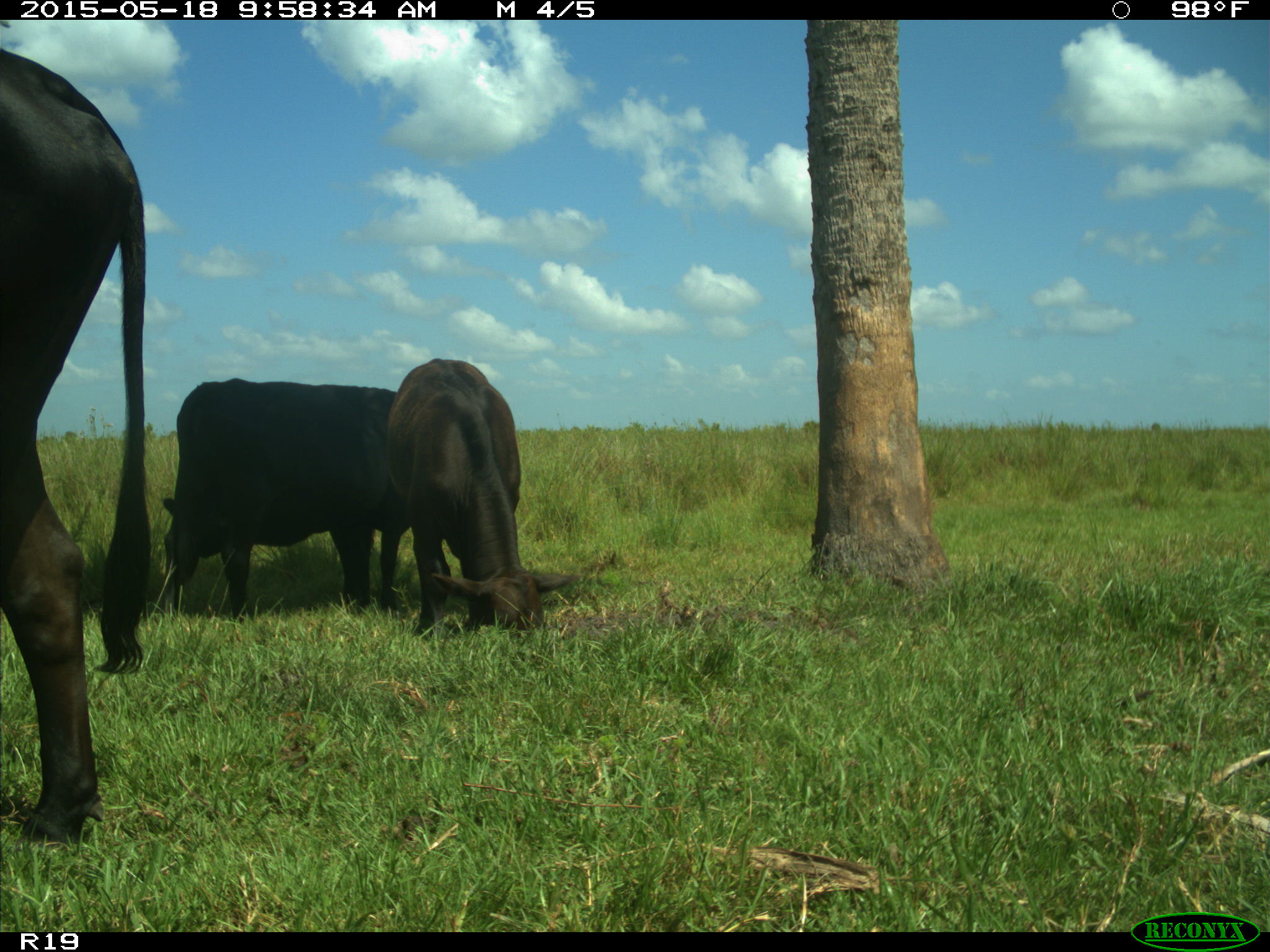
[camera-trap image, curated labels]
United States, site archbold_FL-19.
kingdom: Animalia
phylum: Chordata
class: Mammalia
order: Artiodactyla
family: Bovidae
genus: Bos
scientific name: Bos taurus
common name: domestic cow